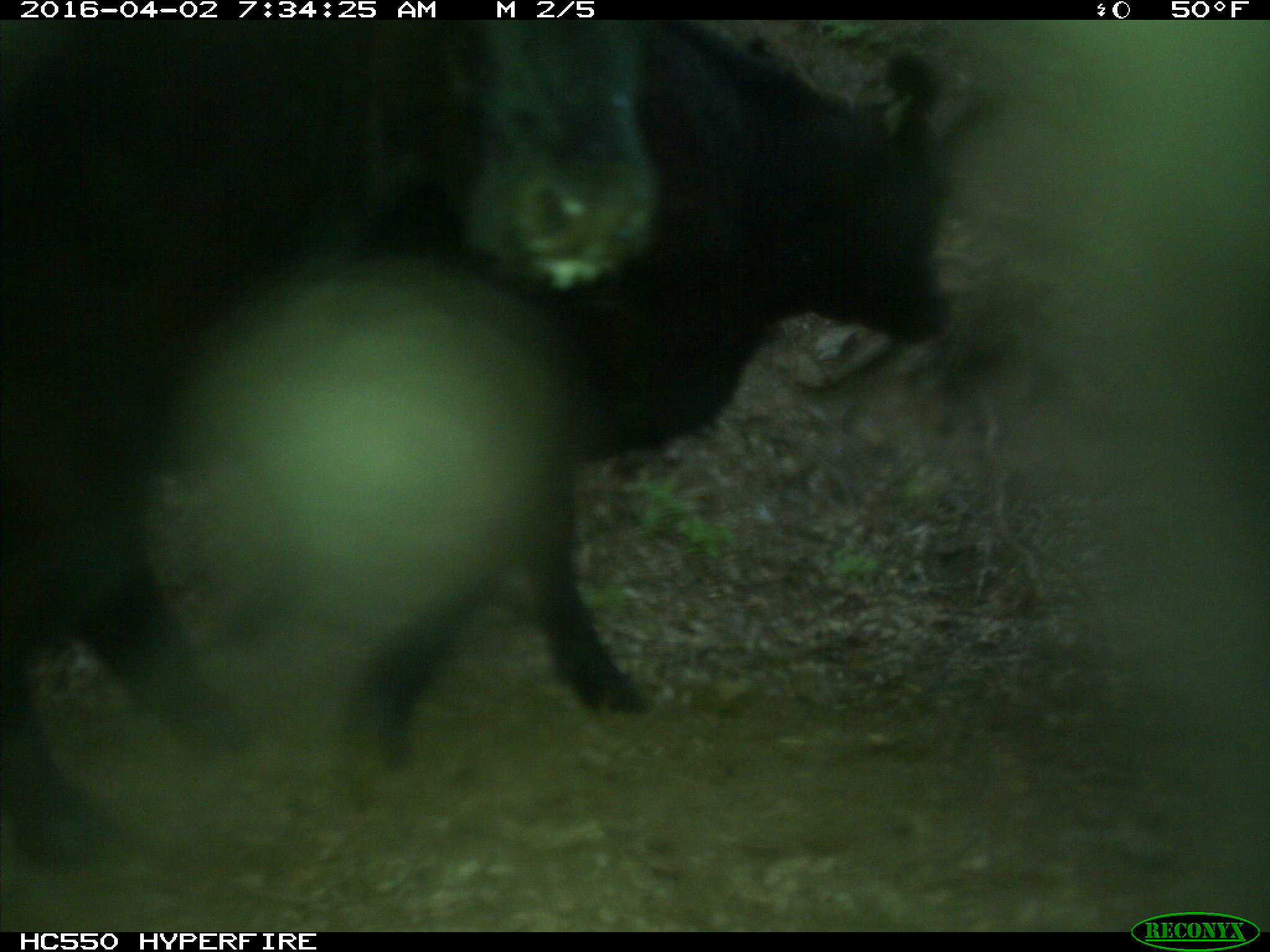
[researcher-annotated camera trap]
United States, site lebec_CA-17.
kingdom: Animalia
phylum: Chordata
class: Mammalia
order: Artiodactyla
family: Bovidae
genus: Bos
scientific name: Bos taurus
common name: domestic cow